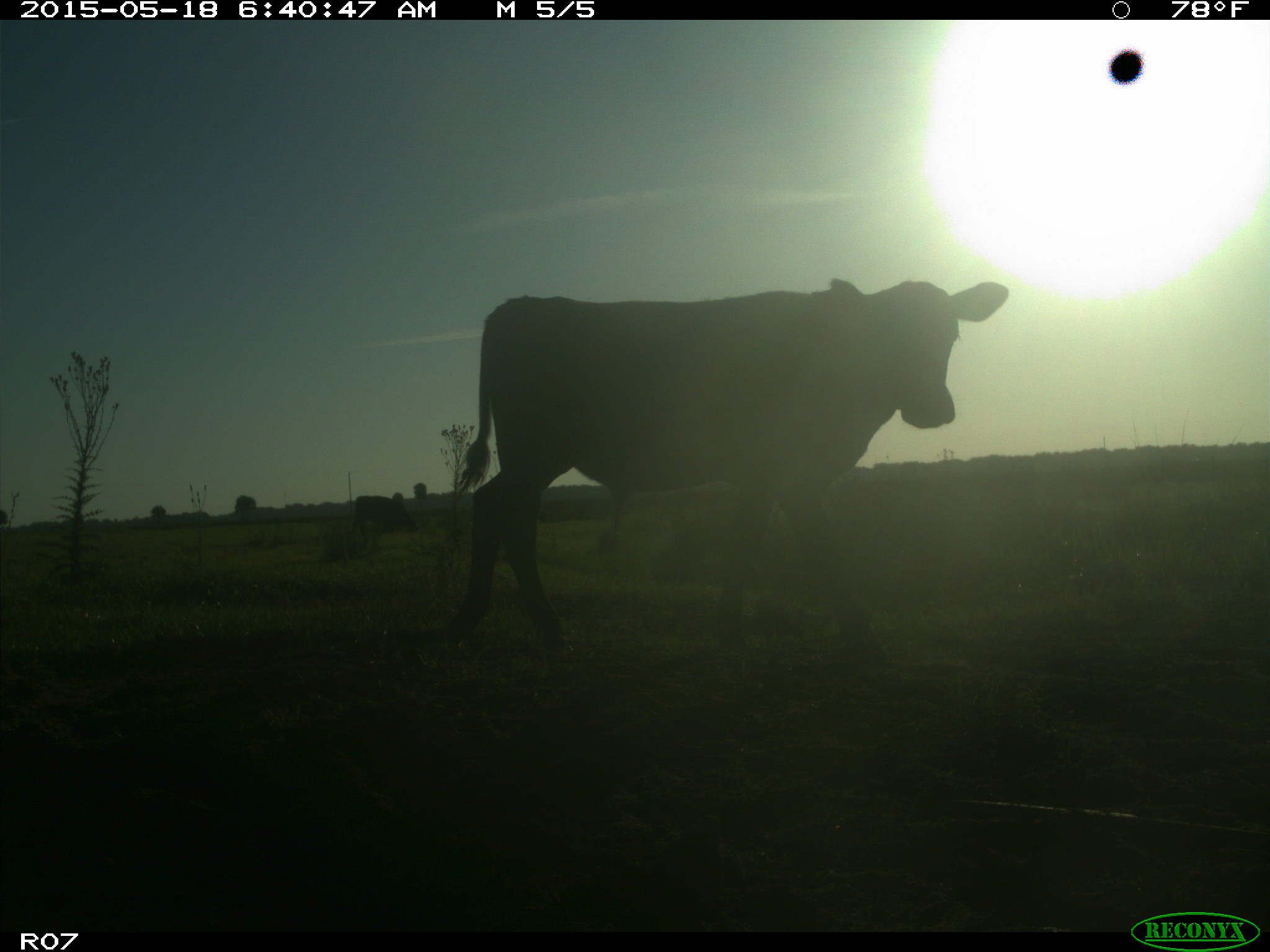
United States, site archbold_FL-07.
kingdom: Animalia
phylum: Chordata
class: Mammalia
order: Artiodactyla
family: Bovidae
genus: Bos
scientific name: Bos taurus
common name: domestic cow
Bos taurus (domestic cow).